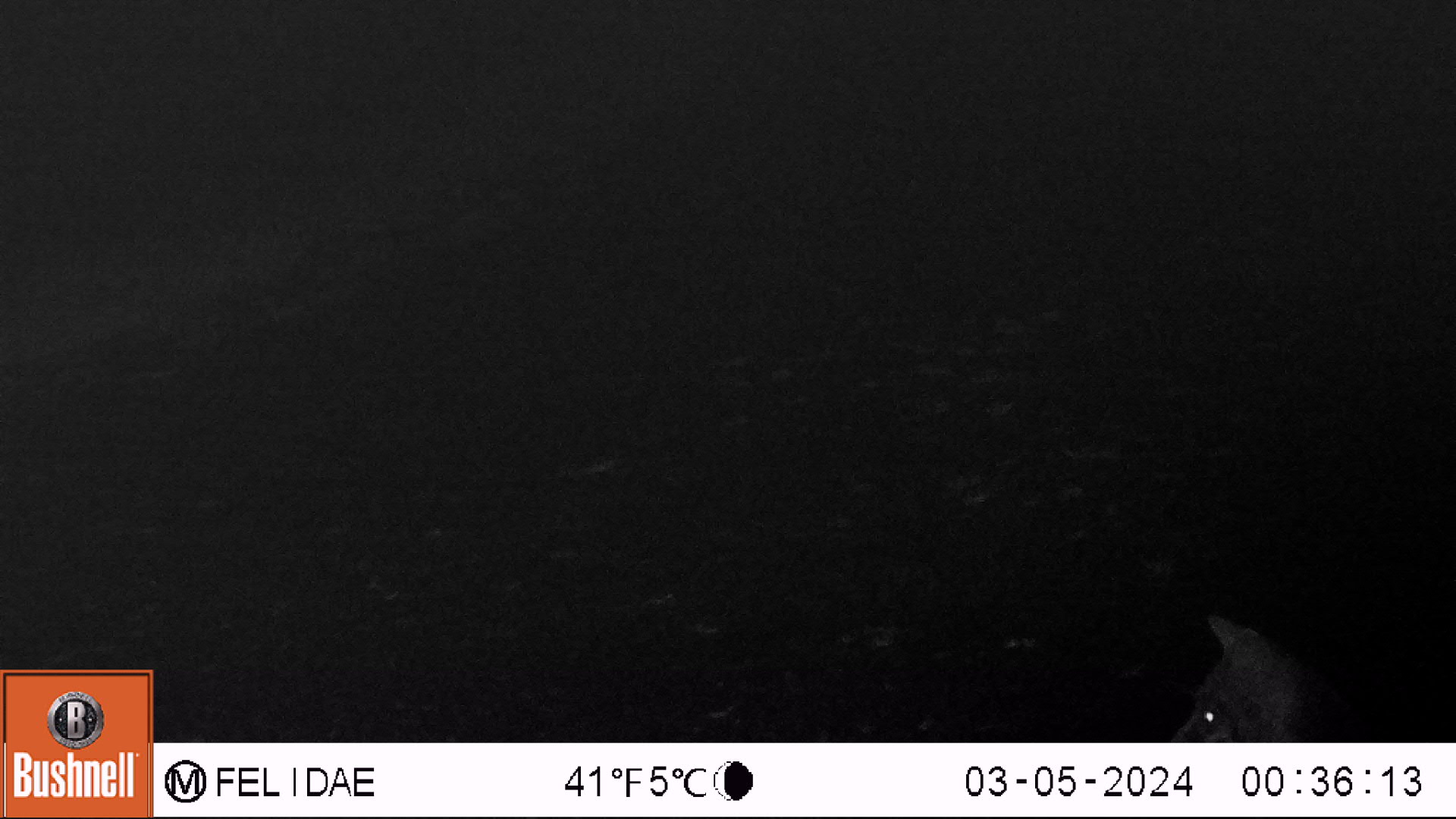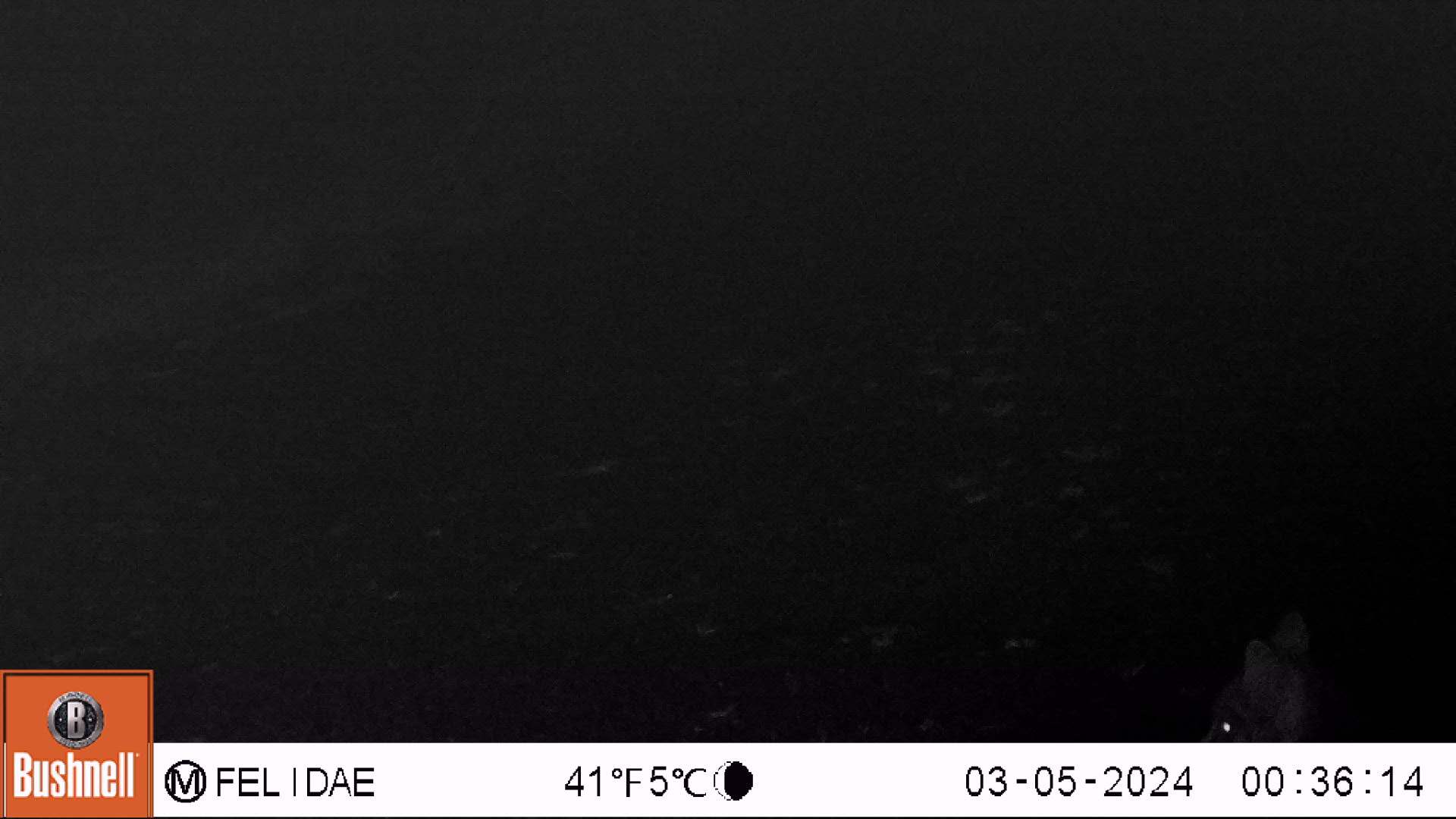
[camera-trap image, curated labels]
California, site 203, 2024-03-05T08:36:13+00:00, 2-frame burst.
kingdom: Animalia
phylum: Chordata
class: Mammalia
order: Carnivora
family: Canidae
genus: Urocyon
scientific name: Urocyon cinereoargenteus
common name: gray fox